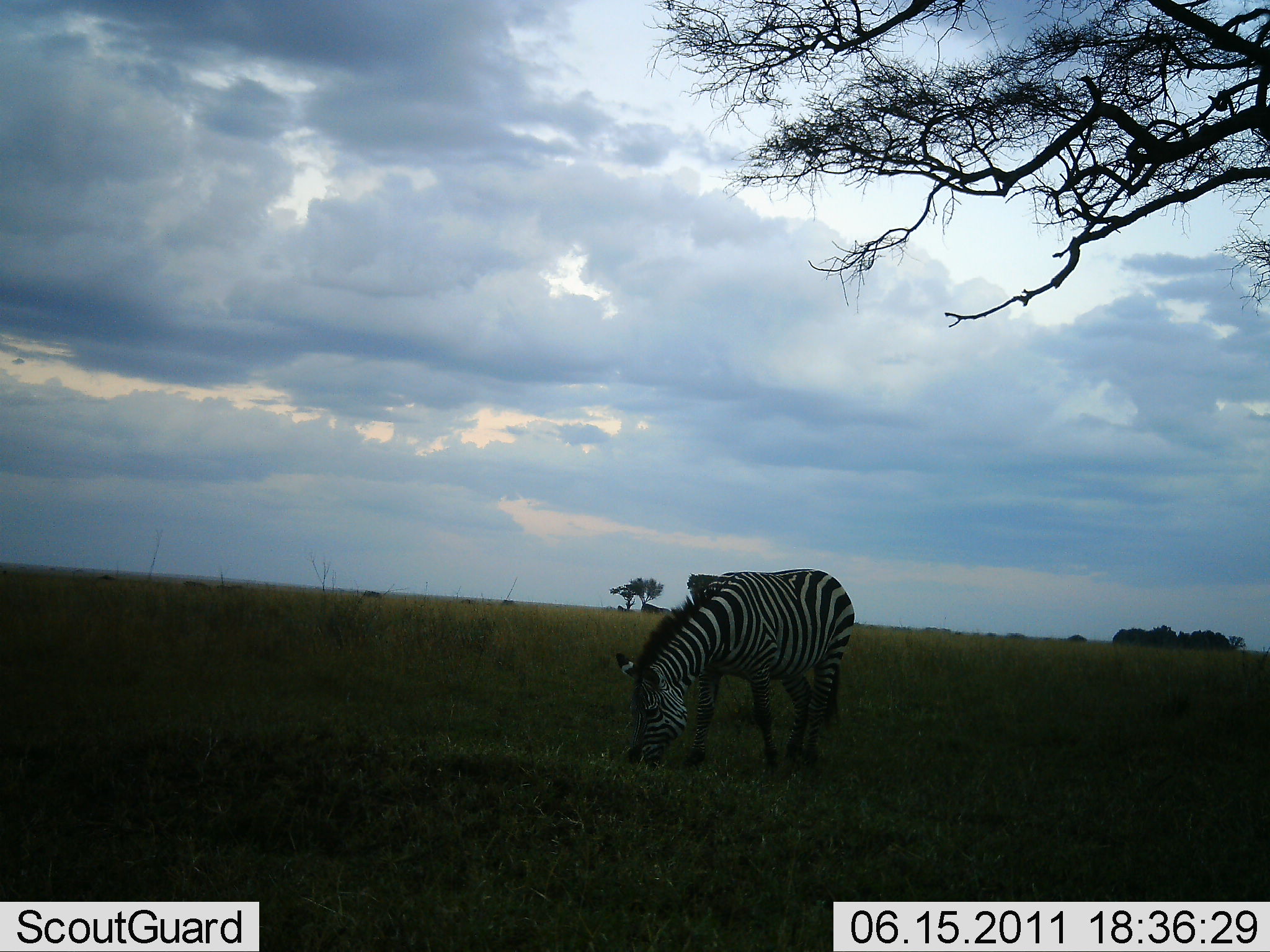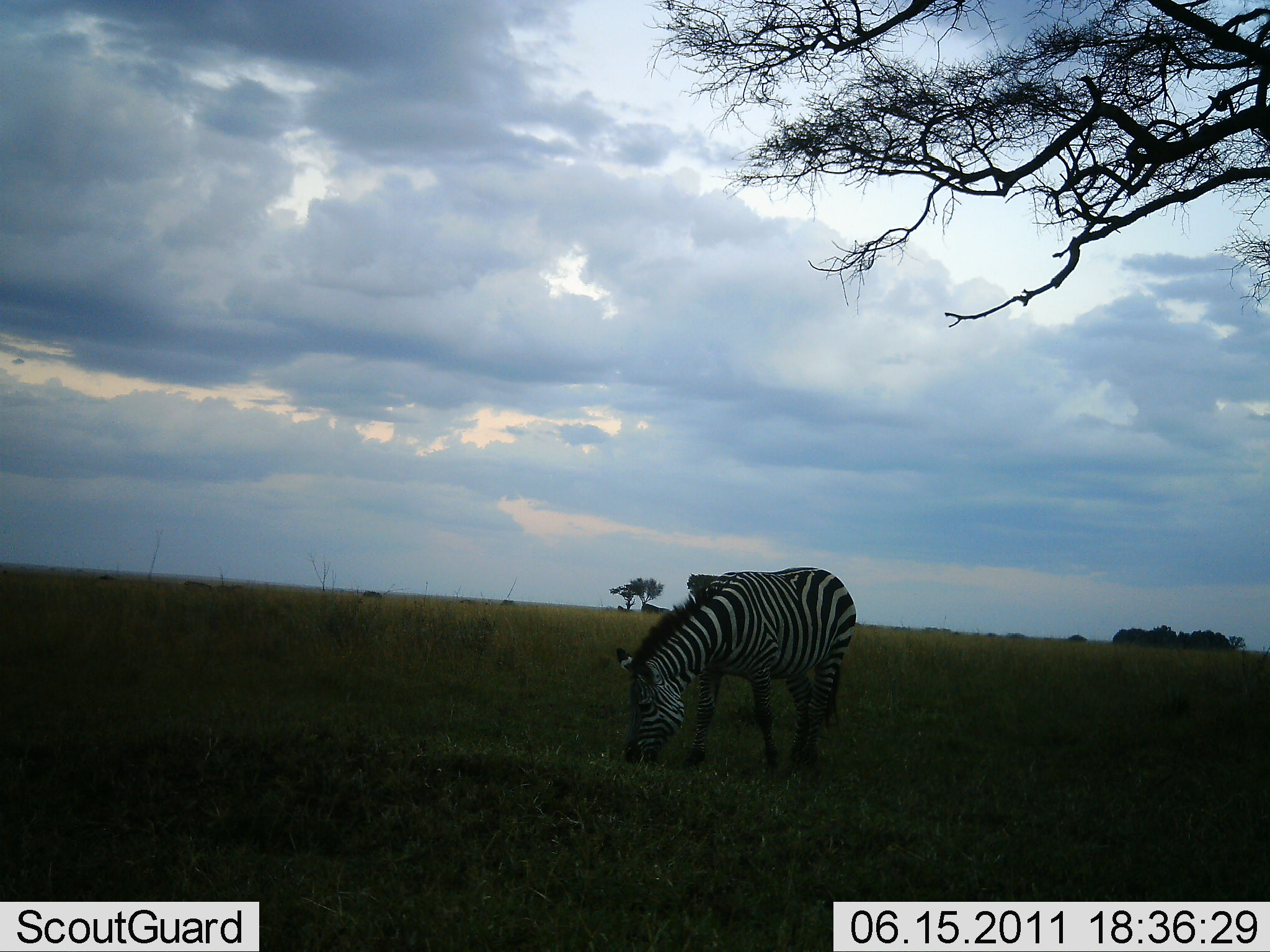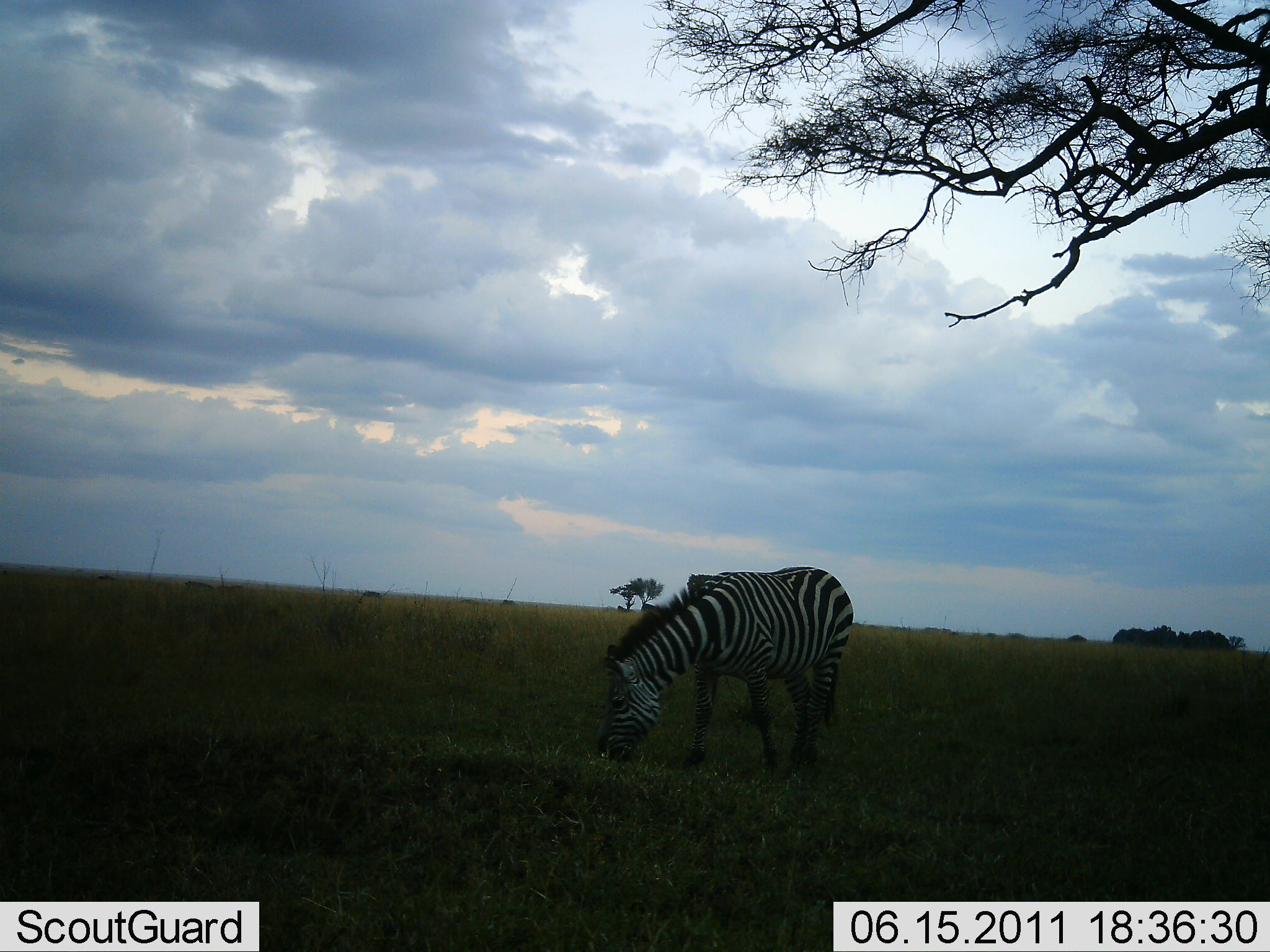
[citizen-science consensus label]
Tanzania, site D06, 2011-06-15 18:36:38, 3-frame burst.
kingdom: Animalia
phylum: Chordata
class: Mammalia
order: Perissodactyla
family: Equidae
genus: Equus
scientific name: Equus quagga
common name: plains zebra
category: zebra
Zebra (plains zebra) (Equus quagga), count 1. Behavior (volunteer vote fractions): standing 20%, resting 0%, moving 0%, interacting 0%. Young present (vote fraction): 0%. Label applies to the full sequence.